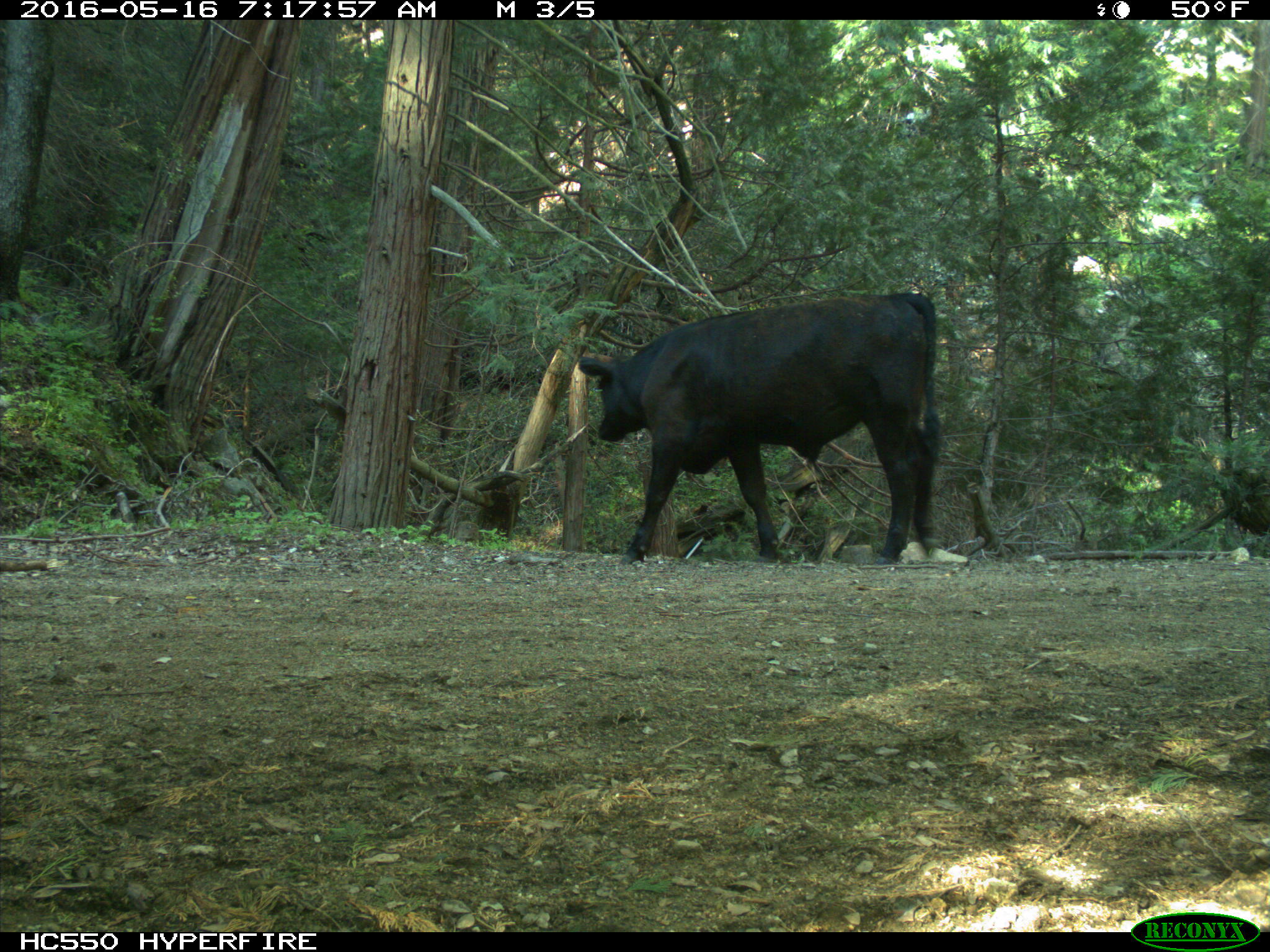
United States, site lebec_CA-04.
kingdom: Animalia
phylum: Chordata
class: Mammalia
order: Artiodactyla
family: Bovidae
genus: Bos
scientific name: Bos taurus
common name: domestic cow